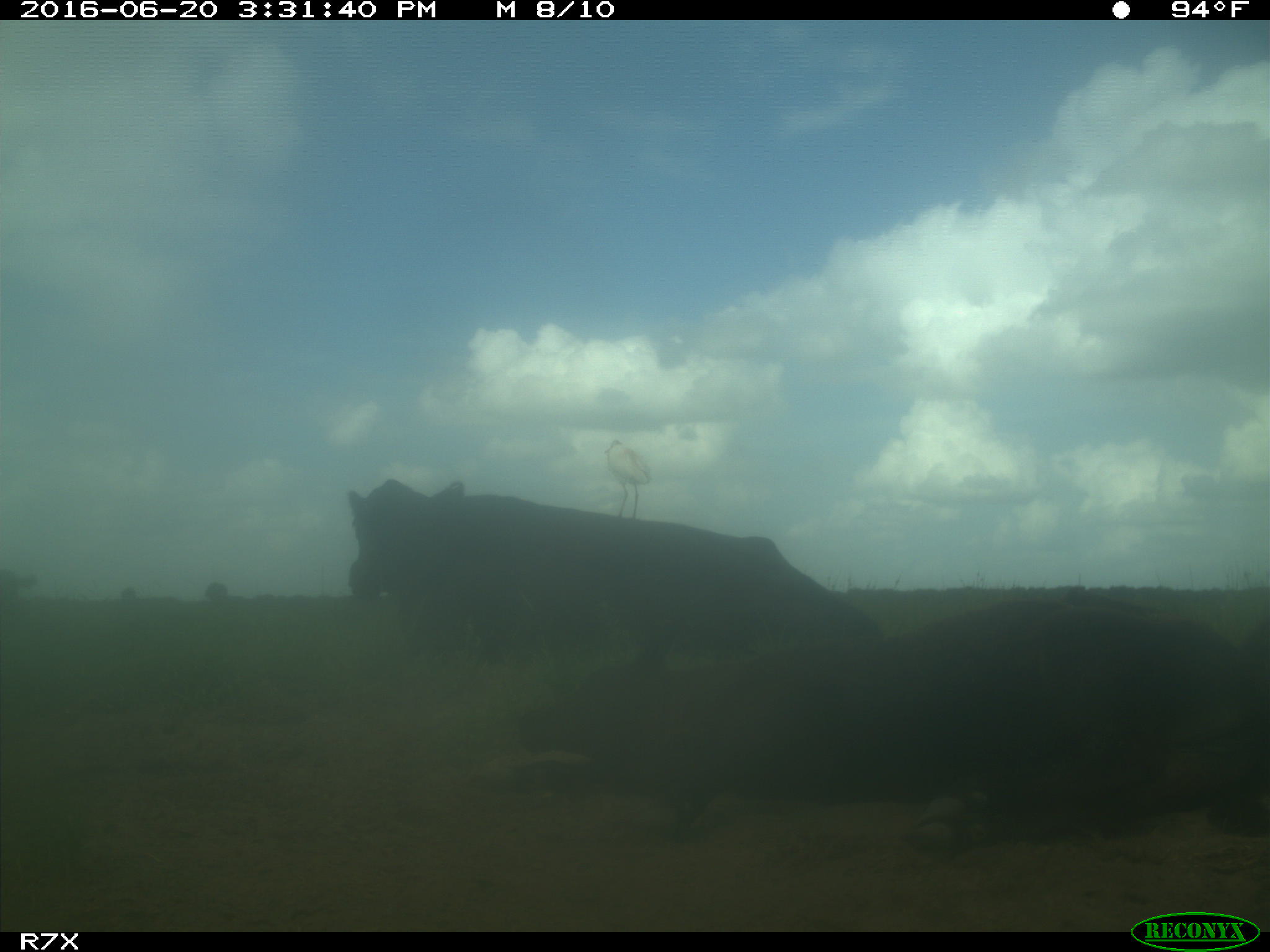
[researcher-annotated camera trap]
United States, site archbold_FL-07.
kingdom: Animalia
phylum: Chordata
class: Mammalia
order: Artiodactyla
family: Bovidae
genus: Bos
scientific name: Bos taurus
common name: domestic cow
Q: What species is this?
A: Bos taurus (domestic cow).